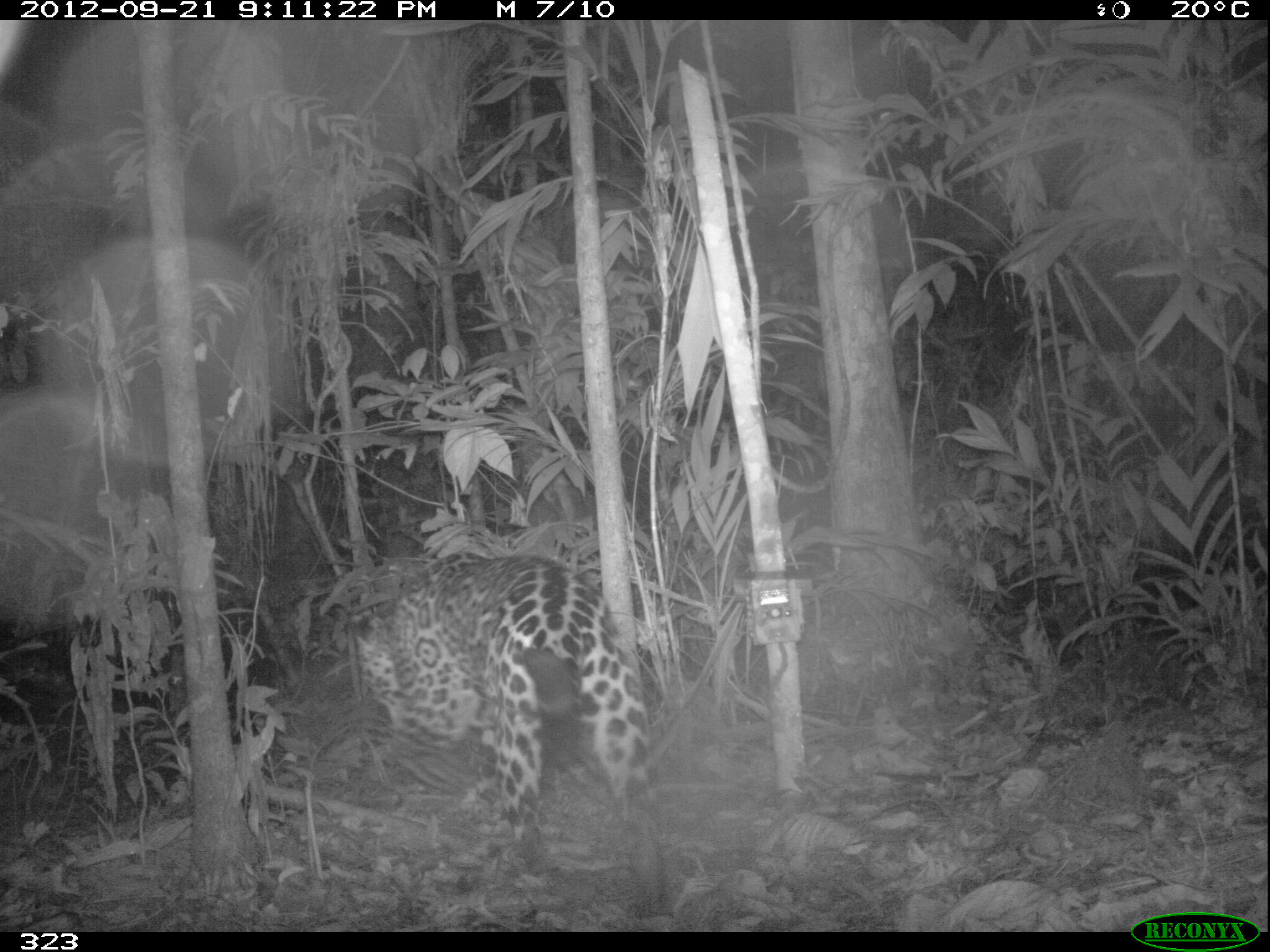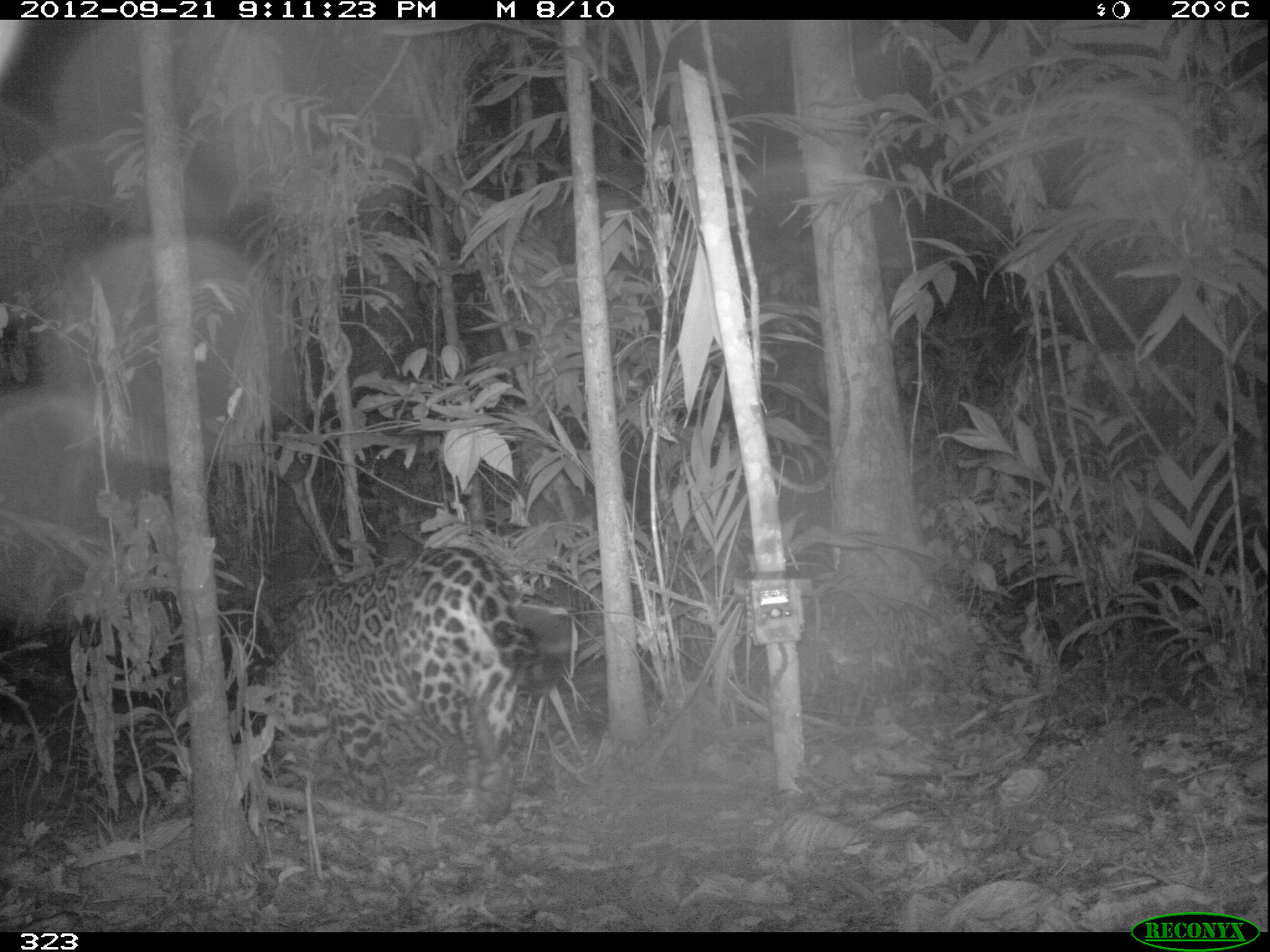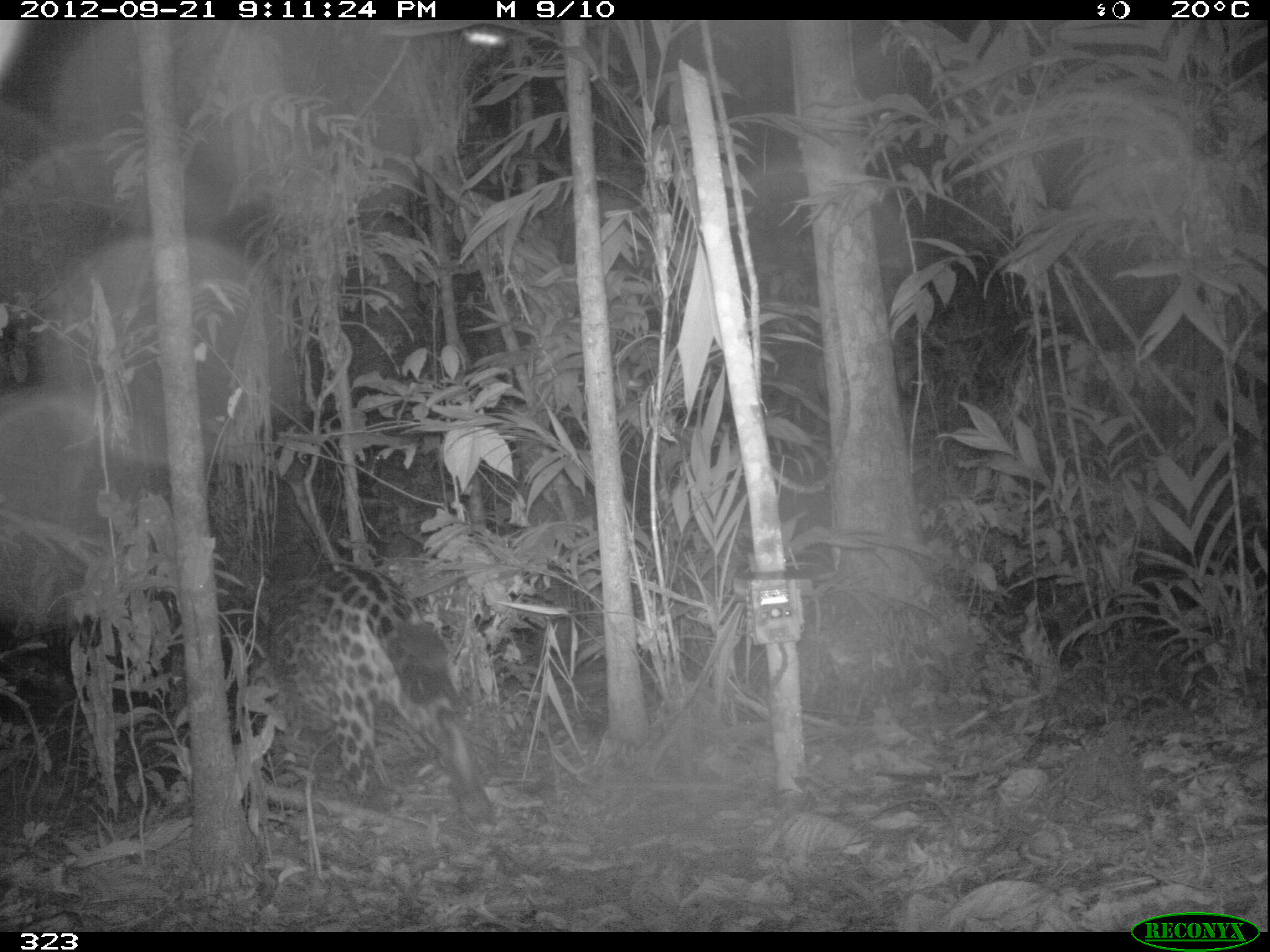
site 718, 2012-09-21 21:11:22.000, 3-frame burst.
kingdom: Animalia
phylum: Chordata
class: Mammalia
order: Carnivora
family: Felidae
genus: Panthera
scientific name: Panthera onca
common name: jaguar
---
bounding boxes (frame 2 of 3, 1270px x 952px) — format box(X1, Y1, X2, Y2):
panthera onca: box(245, 546, 573, 826)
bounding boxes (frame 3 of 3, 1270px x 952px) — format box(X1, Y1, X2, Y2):
panthera onca: box(266, 565, 496, 830)